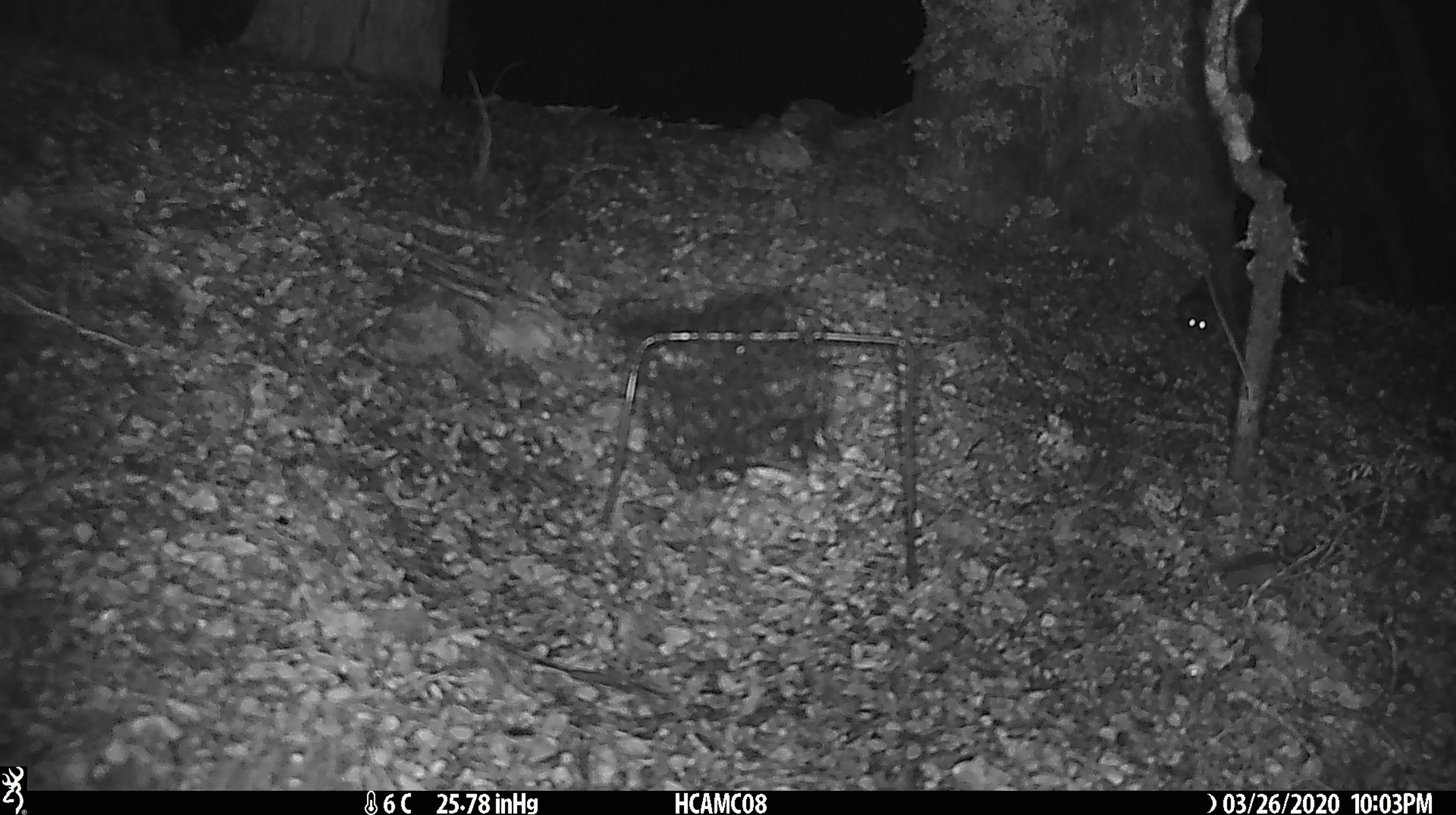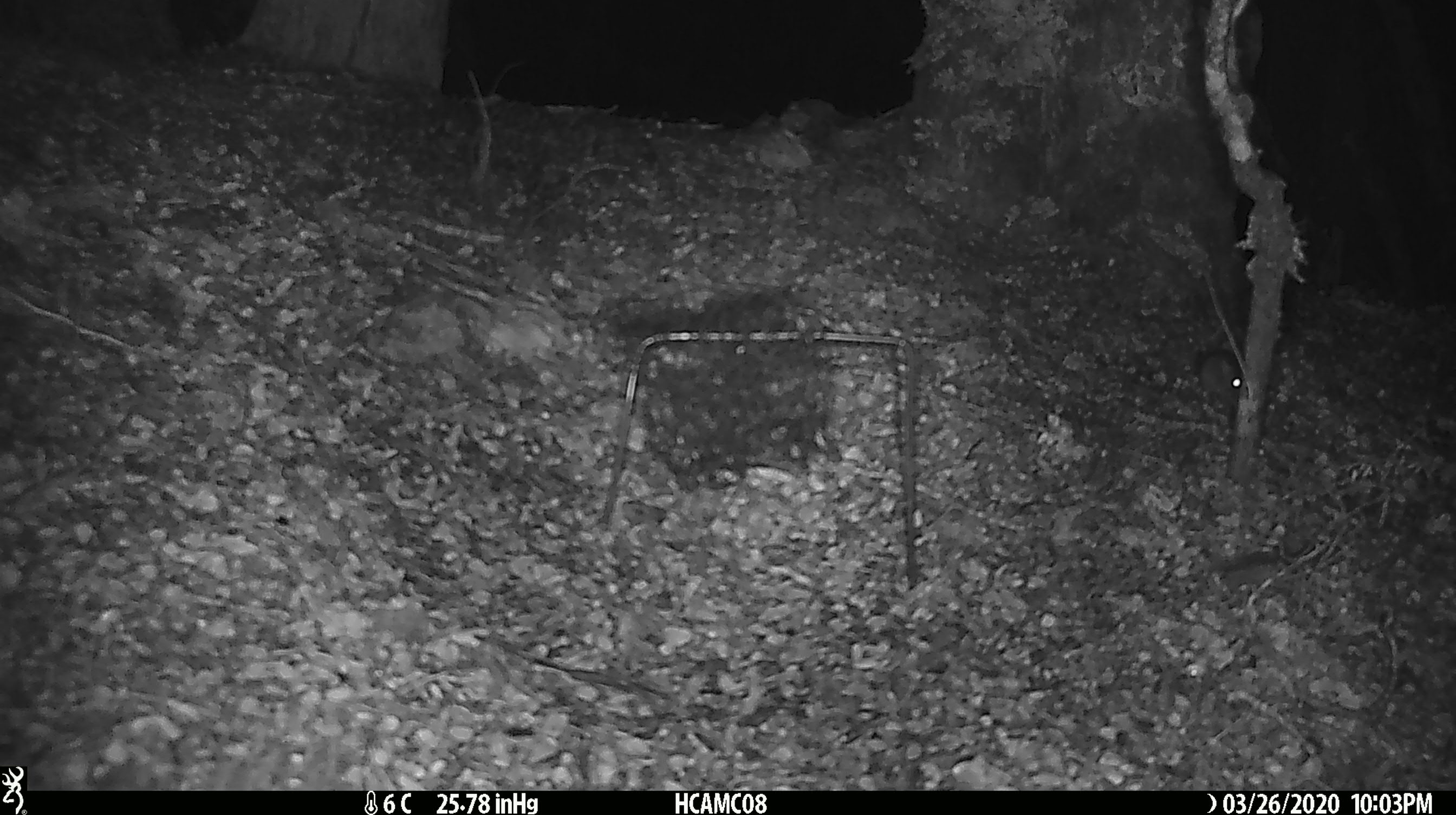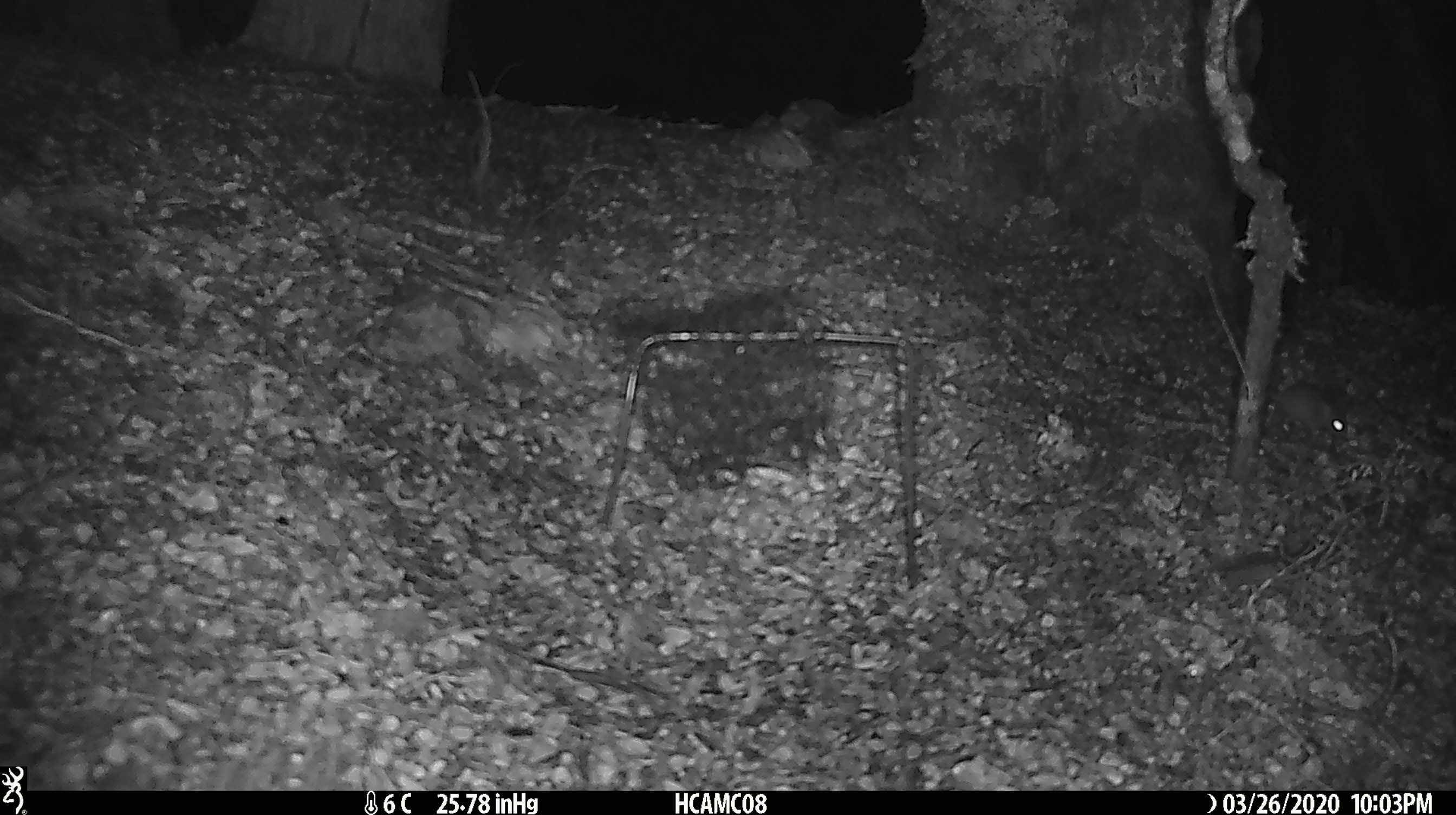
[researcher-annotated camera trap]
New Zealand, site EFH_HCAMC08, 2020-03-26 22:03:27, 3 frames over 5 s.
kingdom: Animalia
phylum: Chordata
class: Mammalia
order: Rodentia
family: Muridae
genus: Mus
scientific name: Mus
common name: mouse